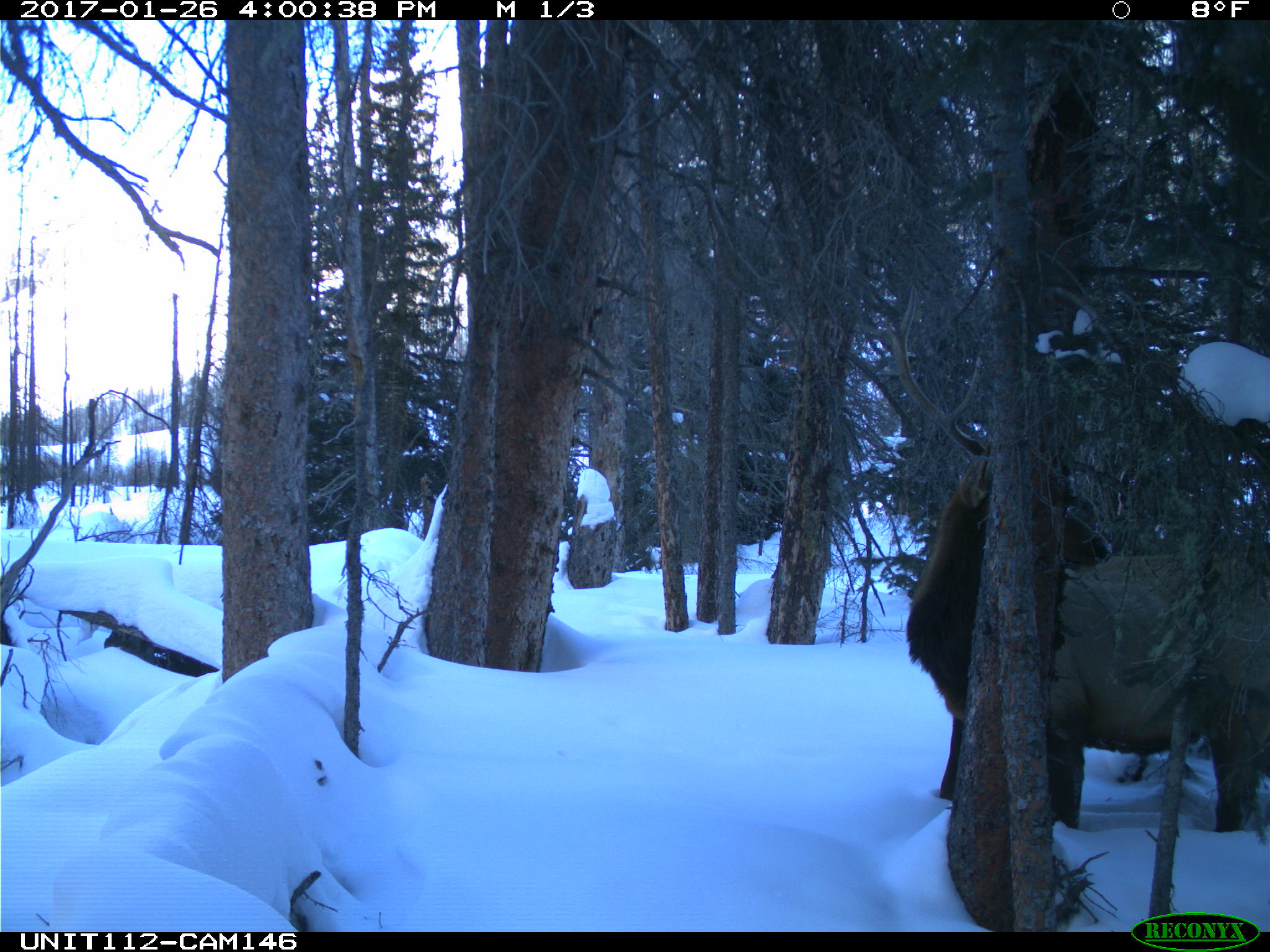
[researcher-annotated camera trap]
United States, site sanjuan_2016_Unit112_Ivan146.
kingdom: Animalia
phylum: Chordata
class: Mammalia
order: Artiodactyla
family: Cervidae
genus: Cervus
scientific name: Cervus elaphus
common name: red deer